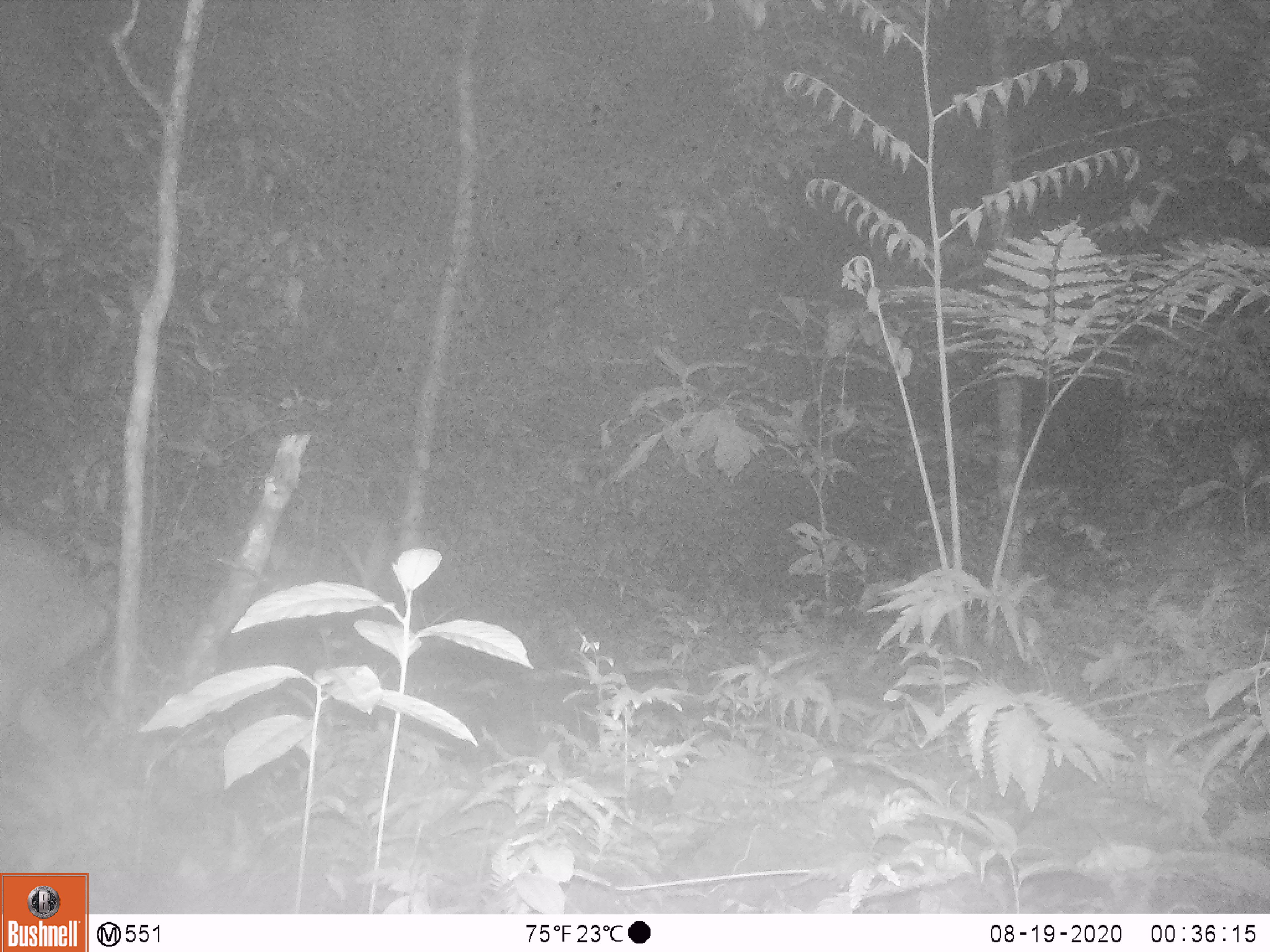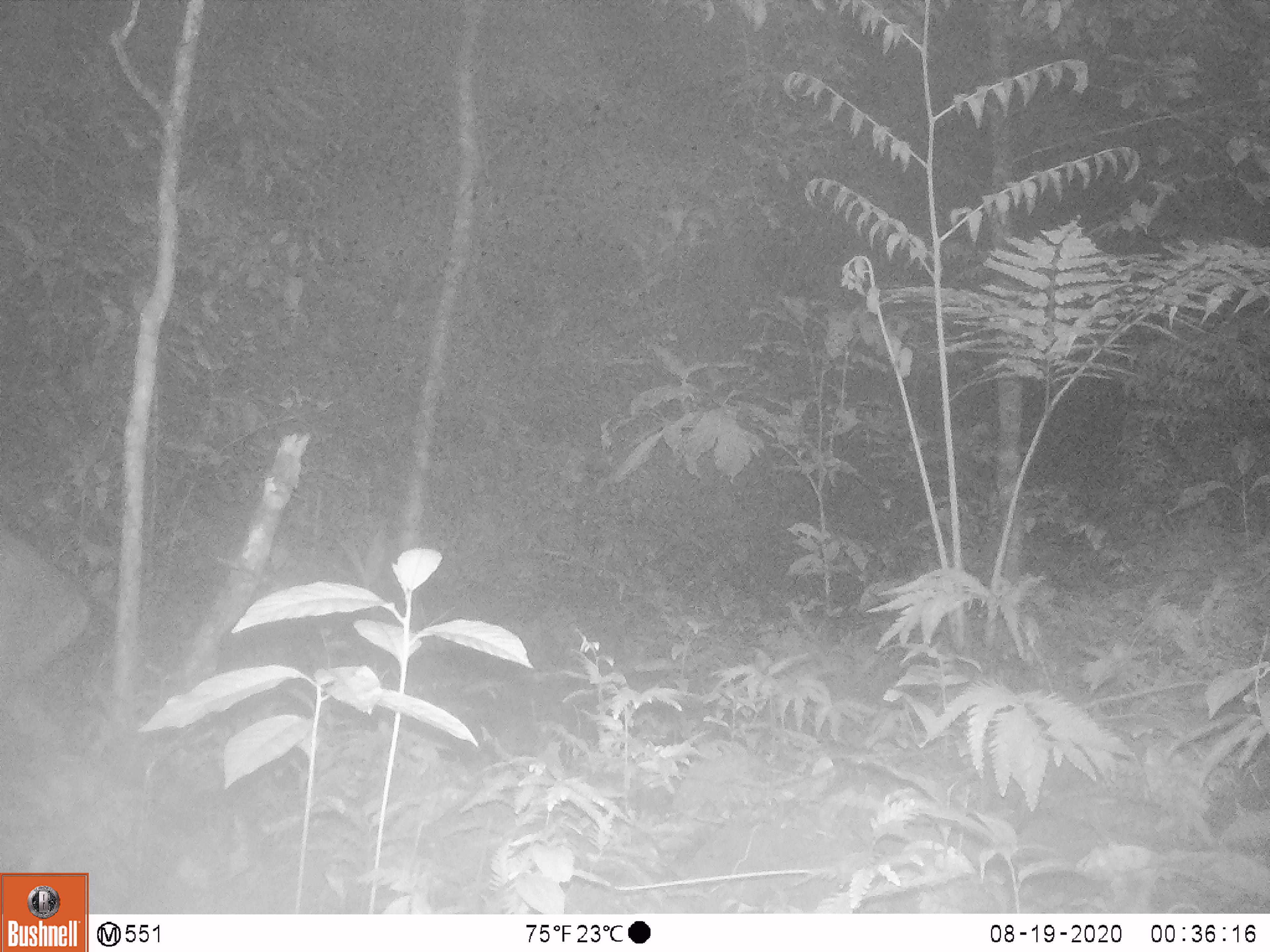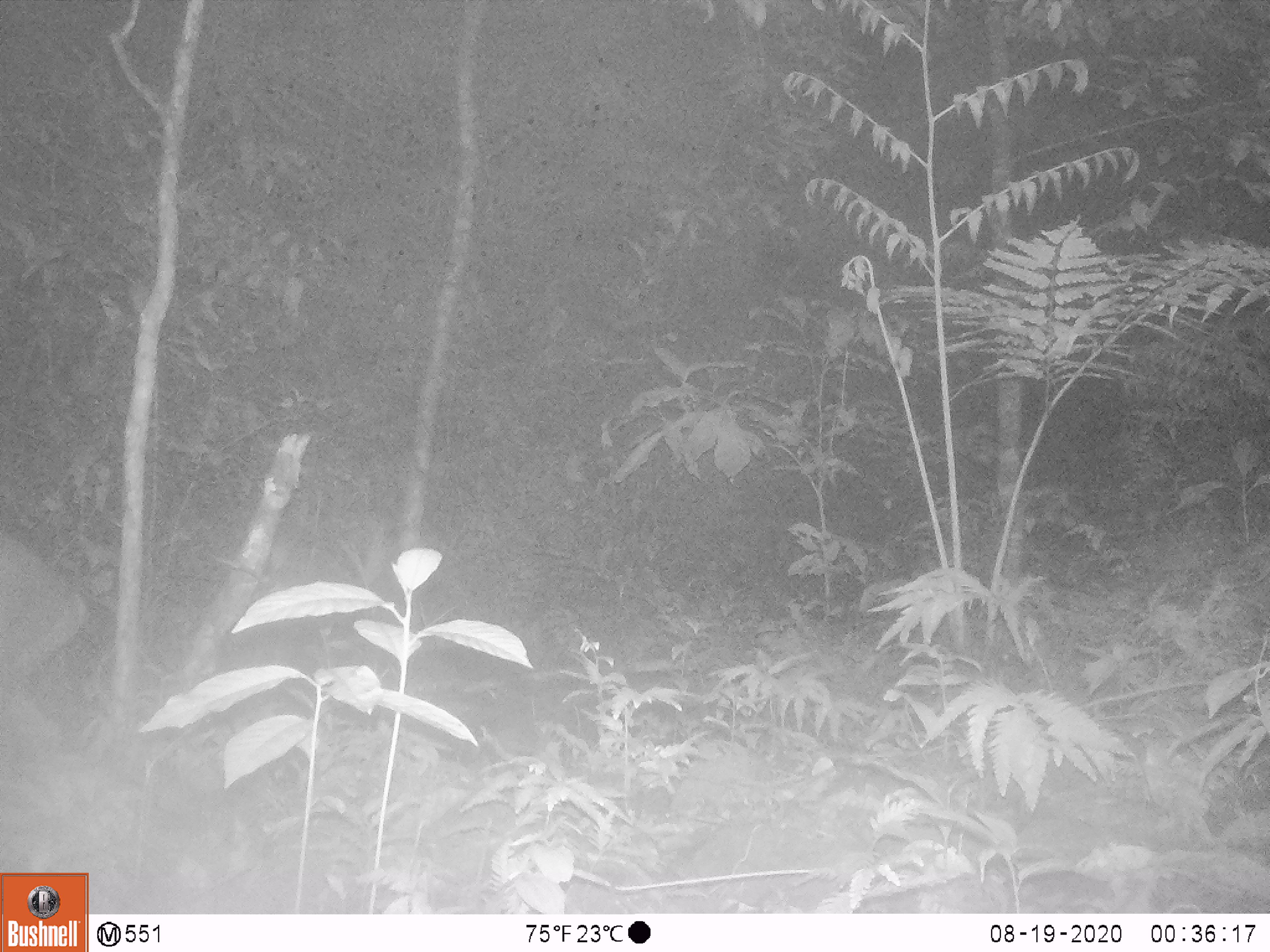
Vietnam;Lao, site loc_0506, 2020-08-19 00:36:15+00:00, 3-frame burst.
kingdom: Animalia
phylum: Chordata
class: Mammalia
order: Artiodactyla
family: Cervidae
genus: Muntiacus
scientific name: Muntiacus vuquangensis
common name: large-antlered muntjac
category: large antlered muntjac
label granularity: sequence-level